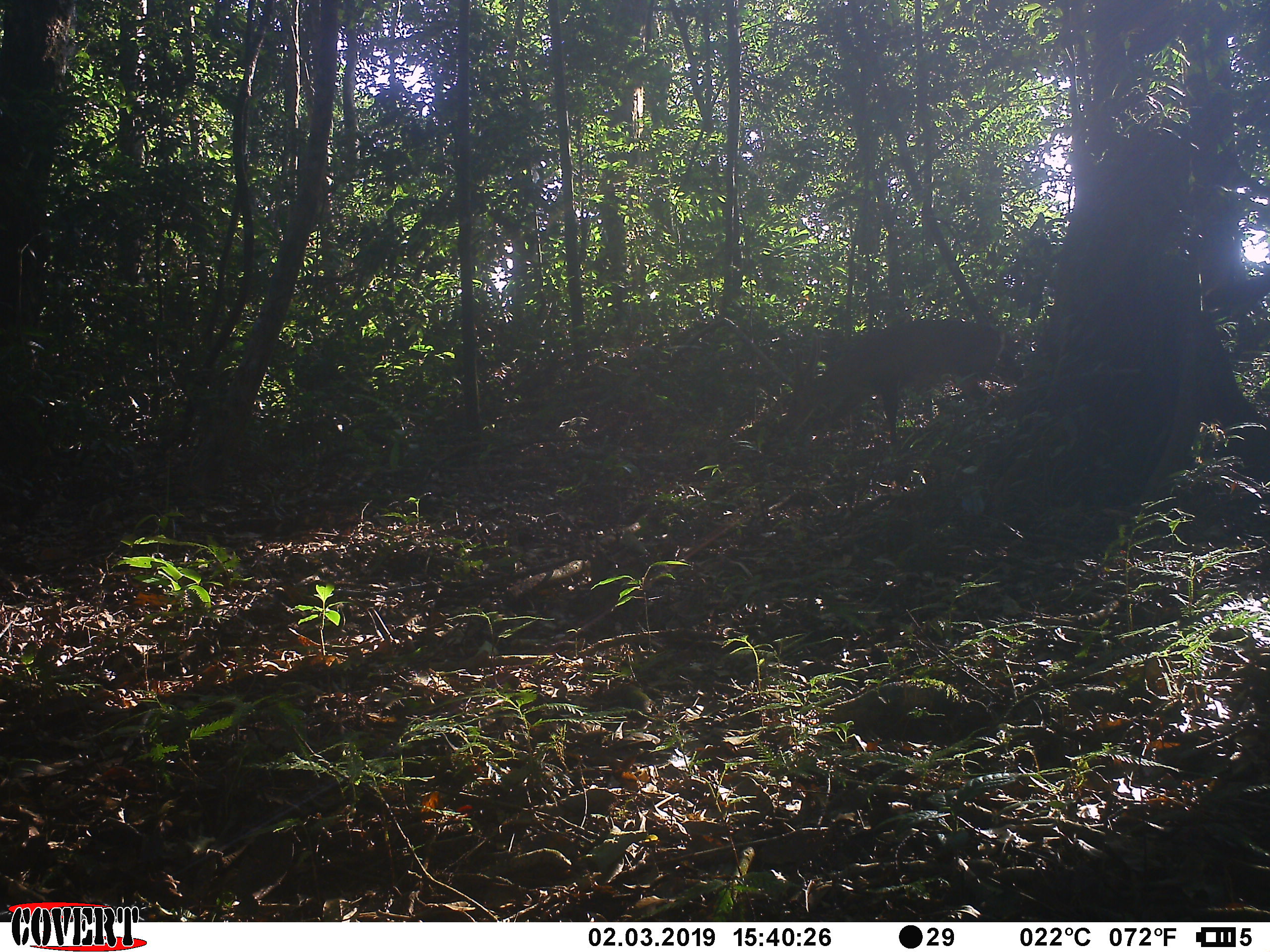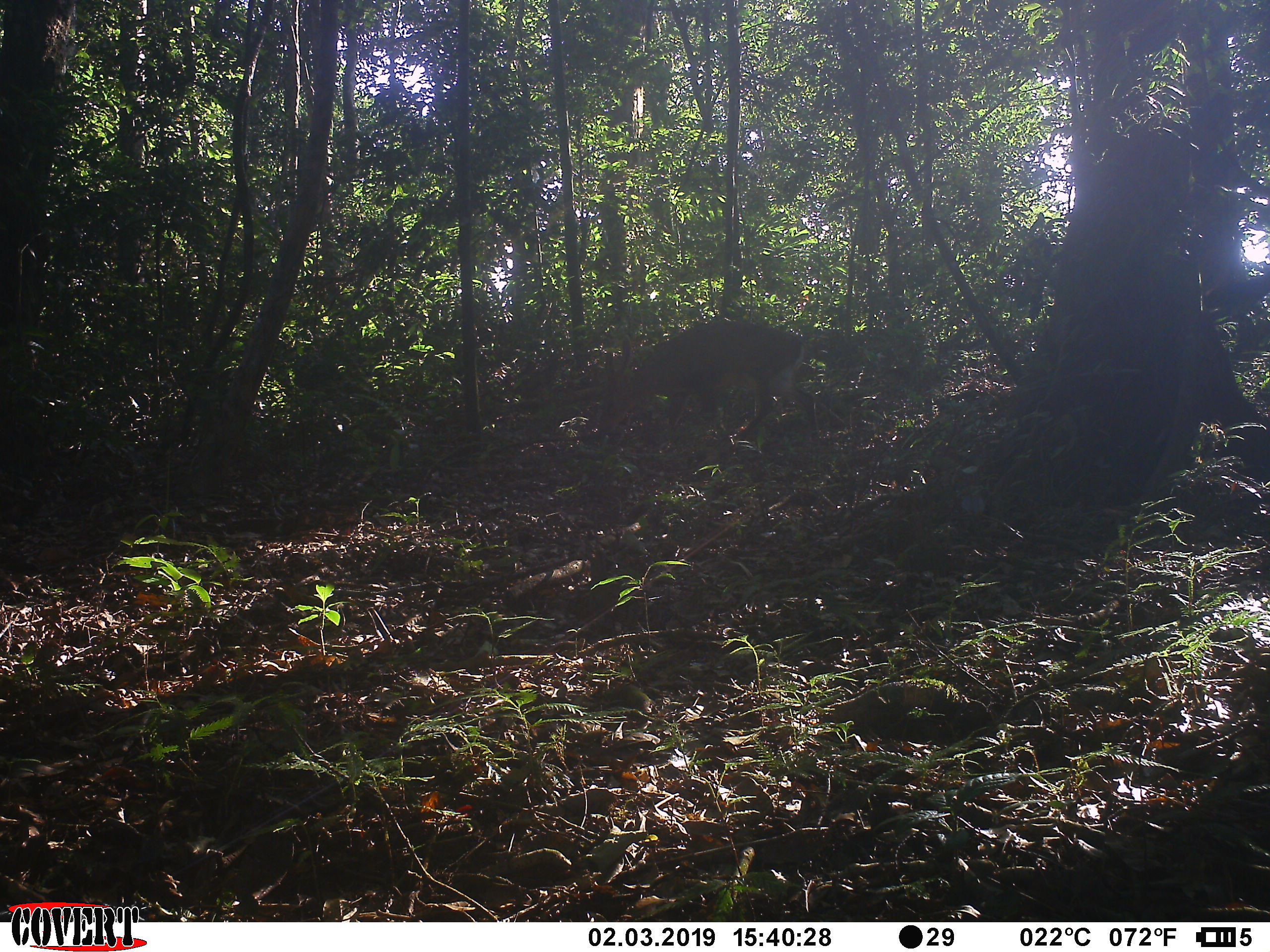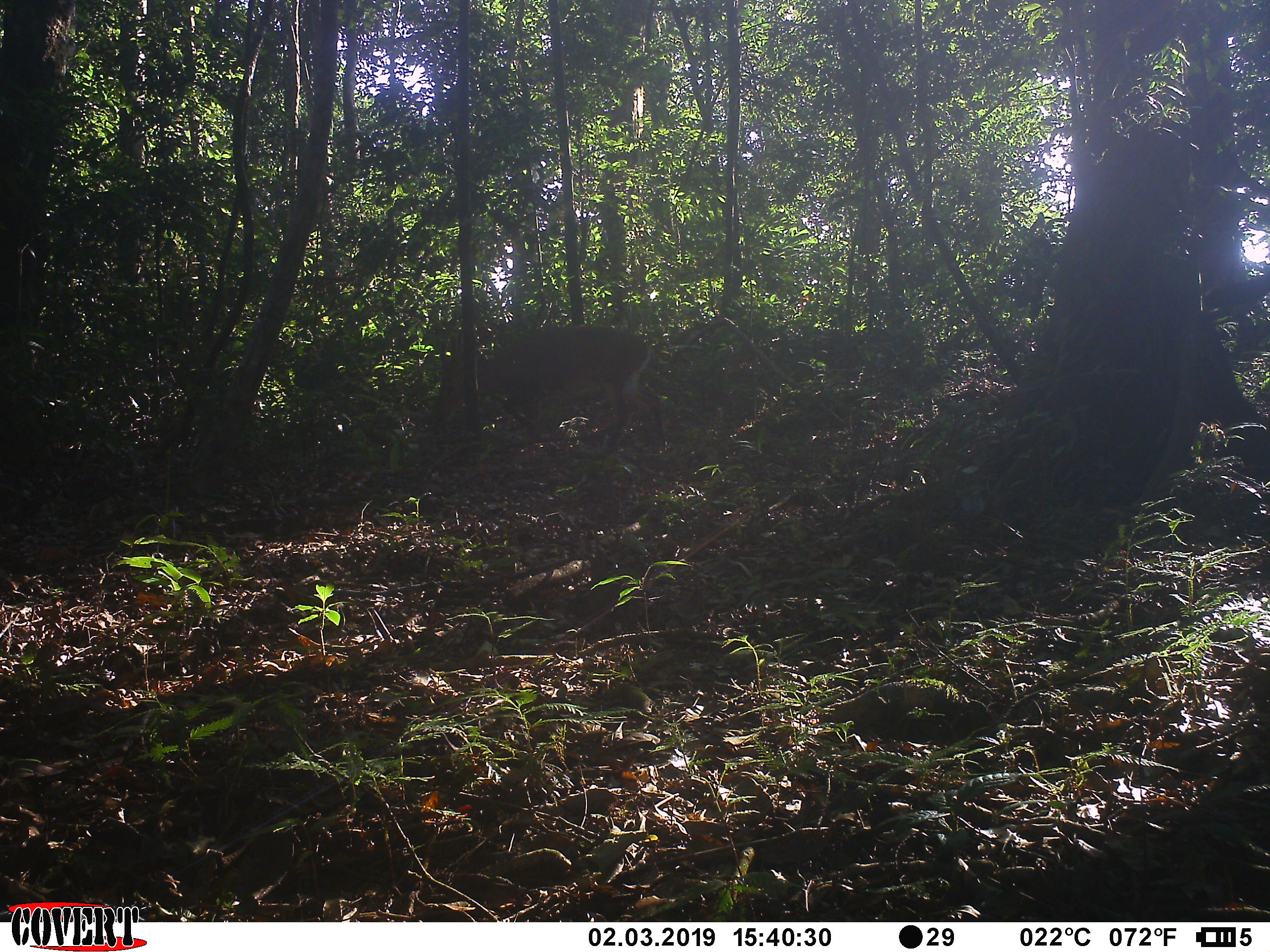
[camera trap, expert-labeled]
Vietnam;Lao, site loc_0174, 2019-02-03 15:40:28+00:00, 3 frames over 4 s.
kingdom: Animalia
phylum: Chordata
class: Mammalia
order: Artiodactyla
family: Cervidae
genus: Muntiacus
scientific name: Muntiacus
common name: muntjacs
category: unidentified muntjac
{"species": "unidentified muntjac (muntjacs) (Muntiacus)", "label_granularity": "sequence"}